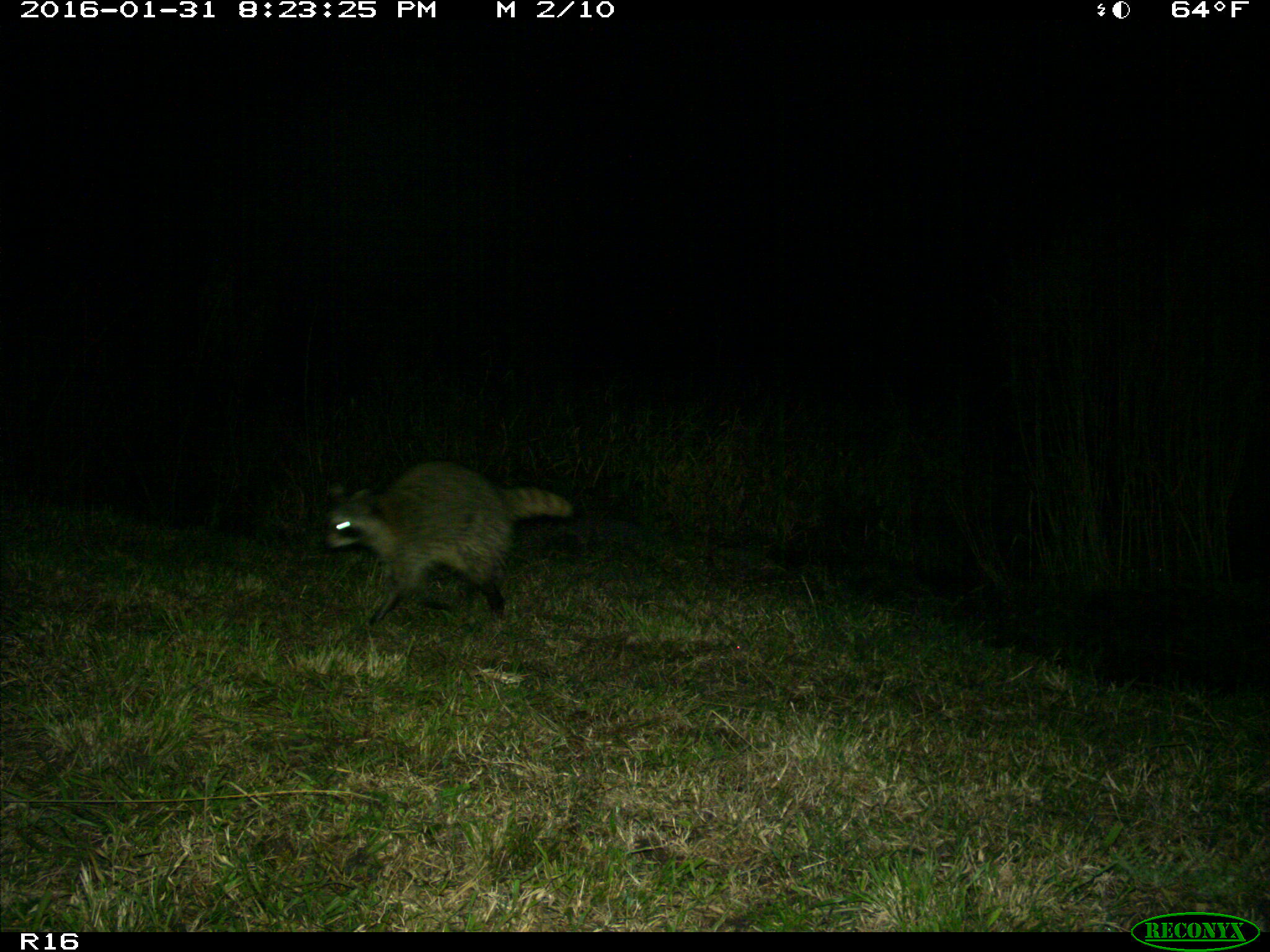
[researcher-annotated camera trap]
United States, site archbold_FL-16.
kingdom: Animalia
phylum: Chordata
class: Mammalia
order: Carnivora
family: Procyonidae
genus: Procyon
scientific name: Procyon lotor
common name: common raccoon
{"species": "Procyon lotor (common raccoon)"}